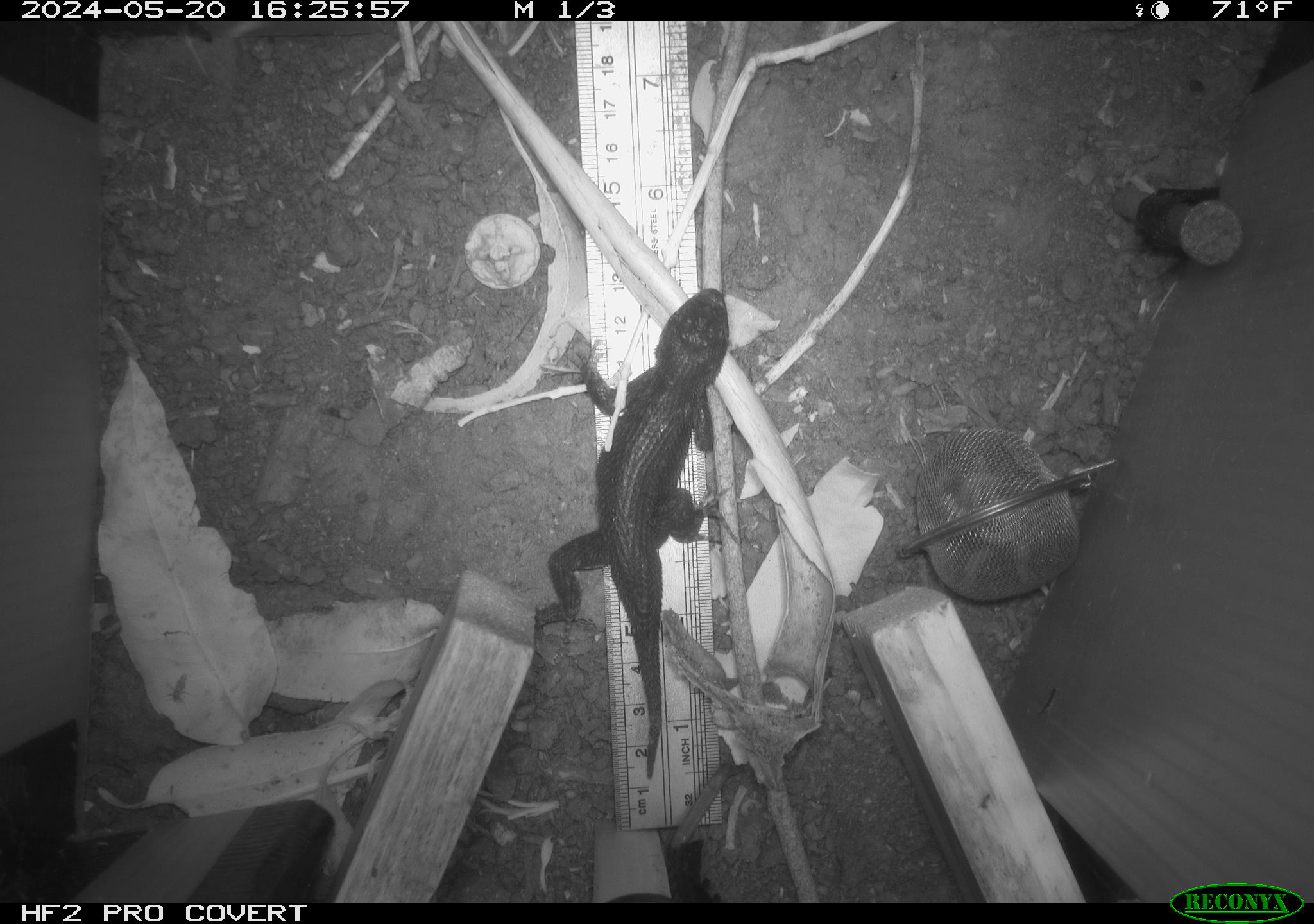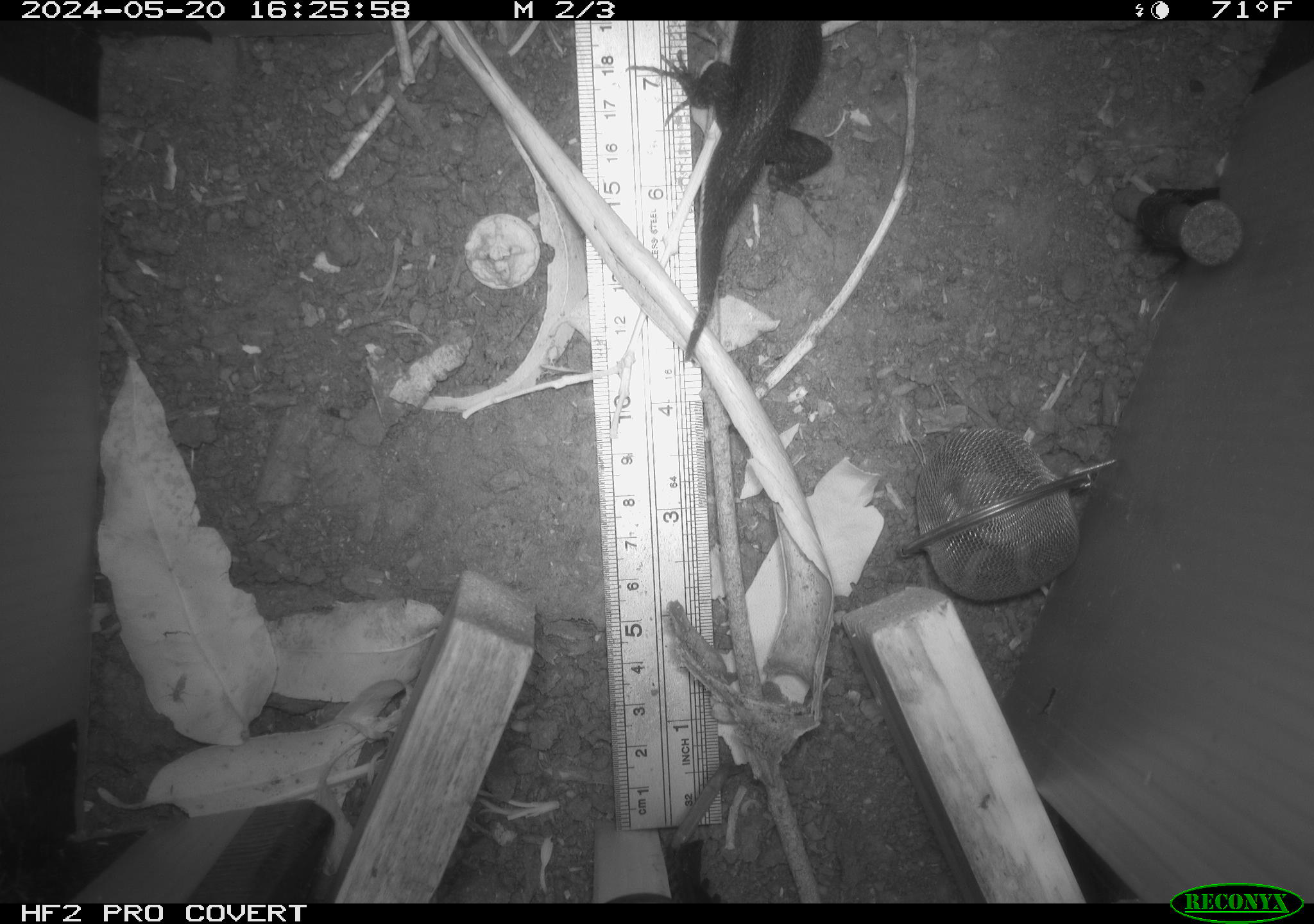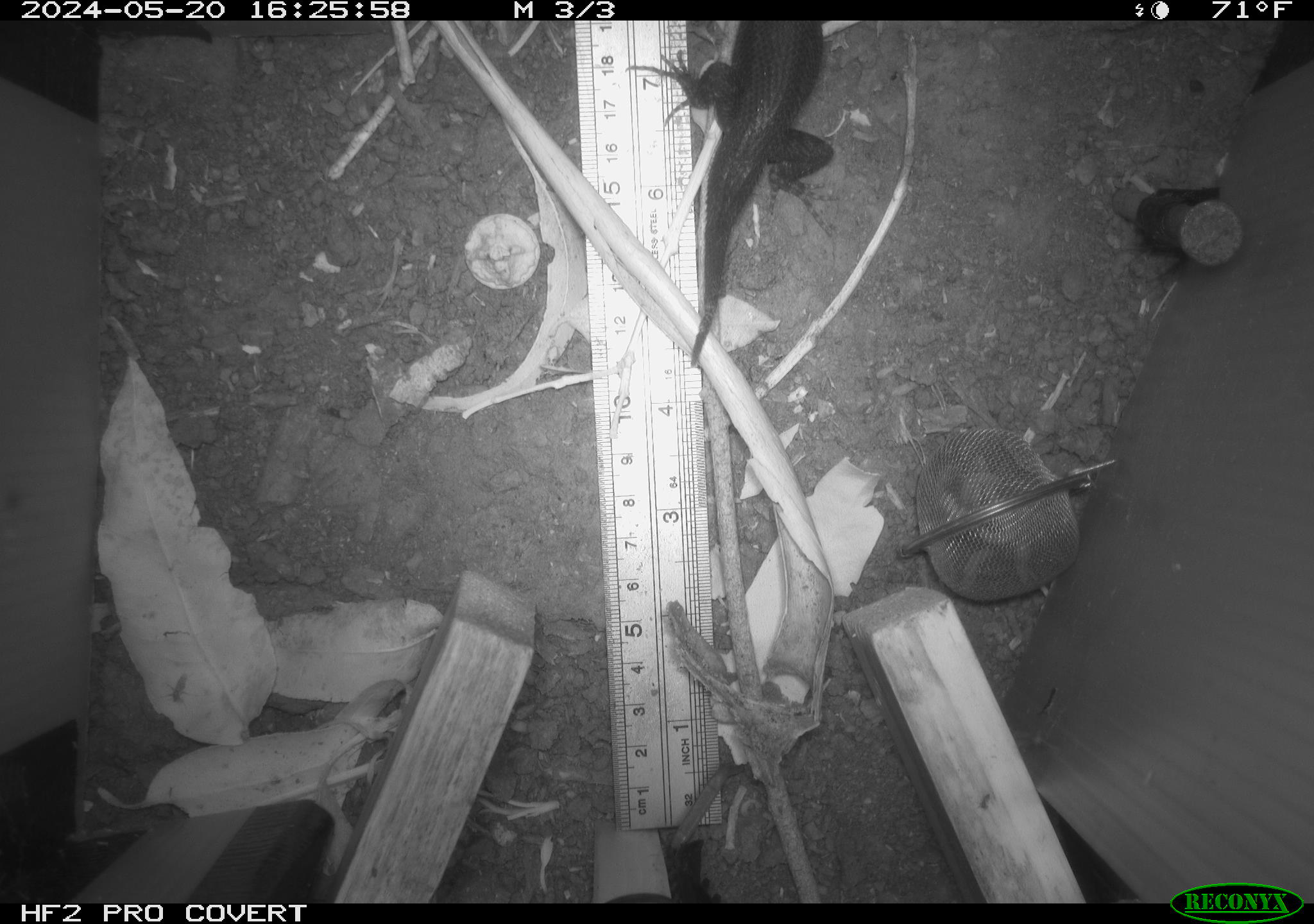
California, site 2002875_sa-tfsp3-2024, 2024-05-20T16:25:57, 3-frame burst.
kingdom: Animalia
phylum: Chordata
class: Reptilia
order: Squamata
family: Phrynosomatidae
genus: Sceloporus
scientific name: Sceloporus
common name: spiny lizards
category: sceloporus species